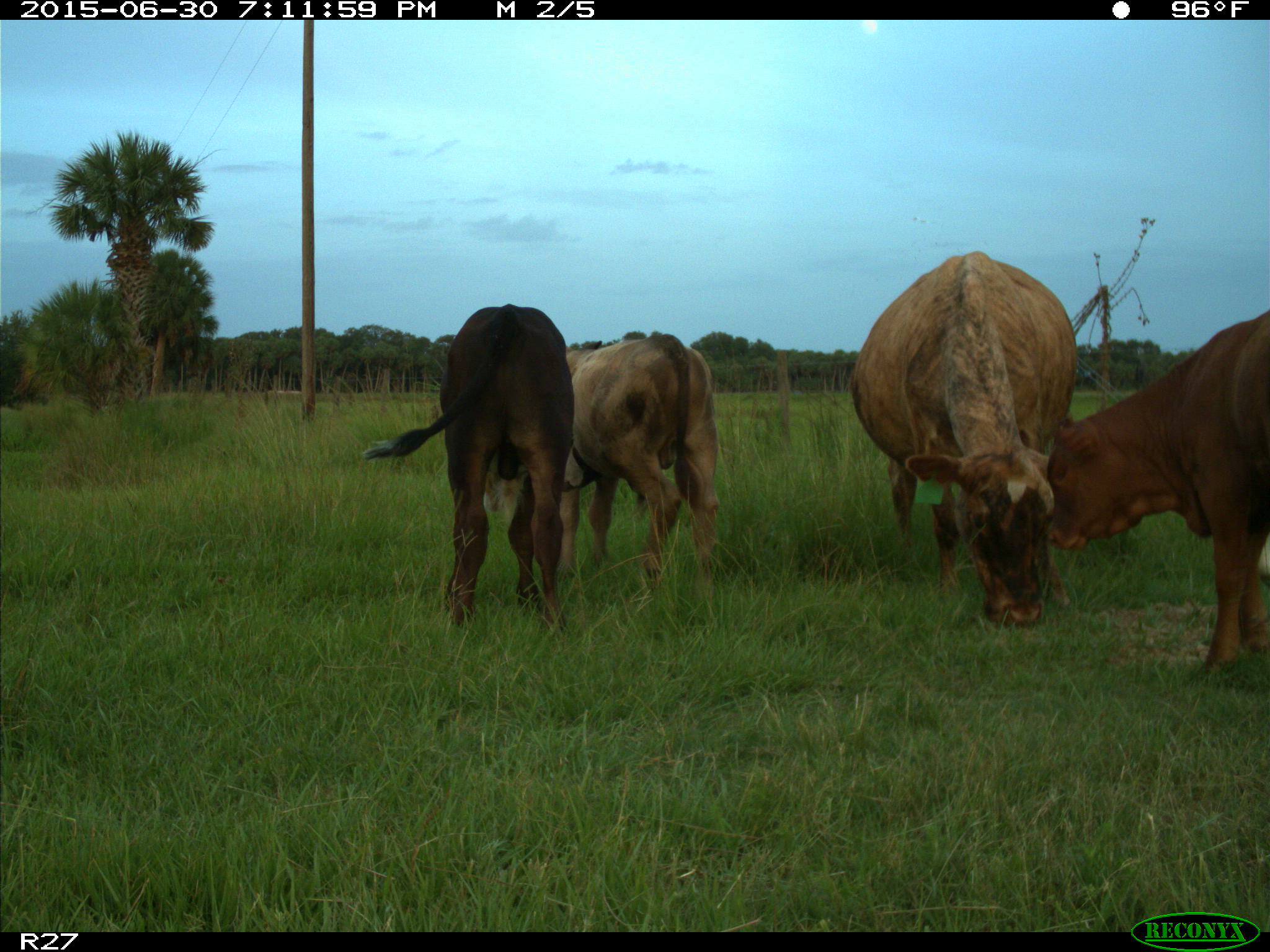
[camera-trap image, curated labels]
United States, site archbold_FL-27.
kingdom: Animalia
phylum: Chordata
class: Mammalia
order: Artiodactyla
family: Bovidae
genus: Bos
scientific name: Bos taurus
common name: domestic cow